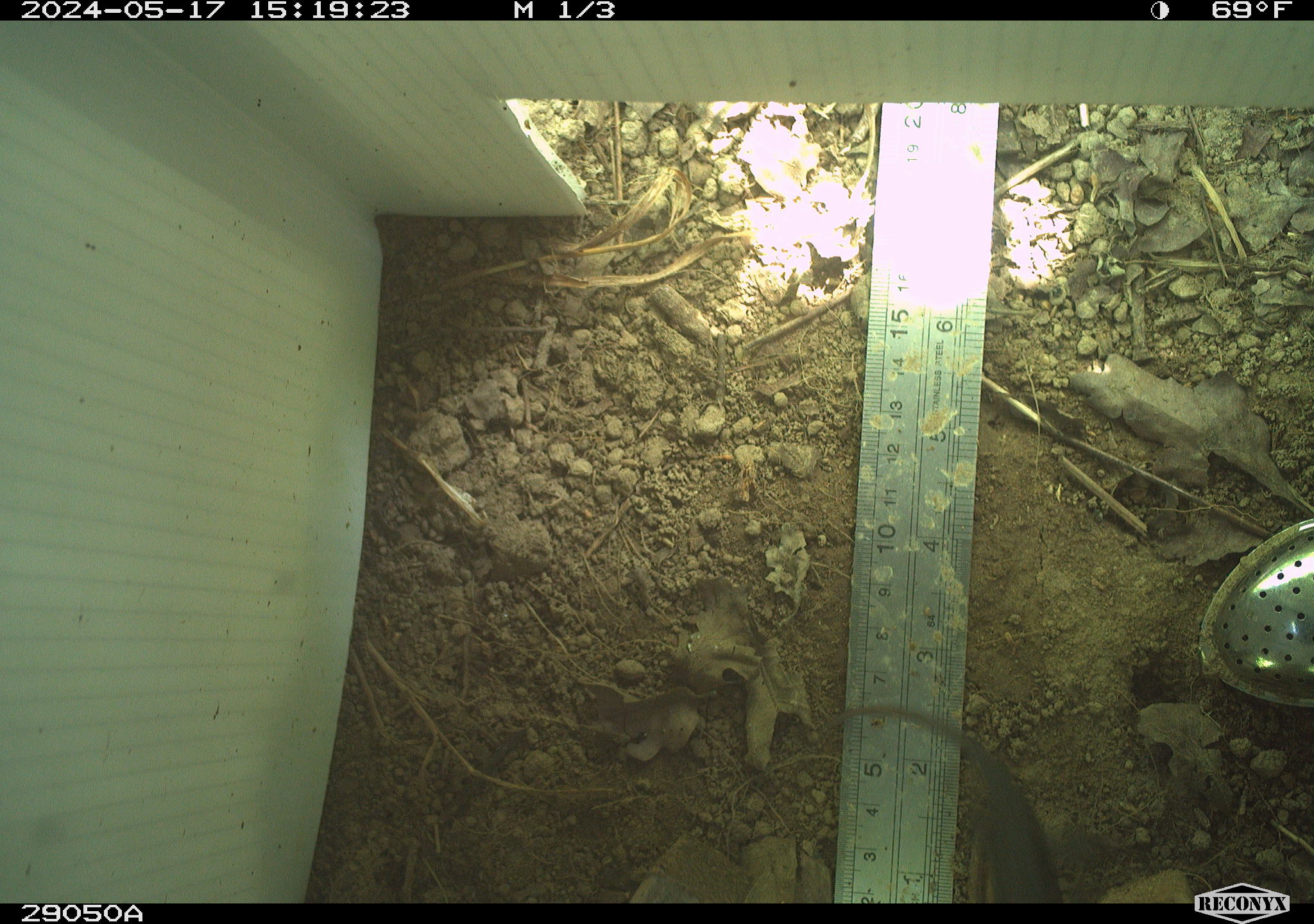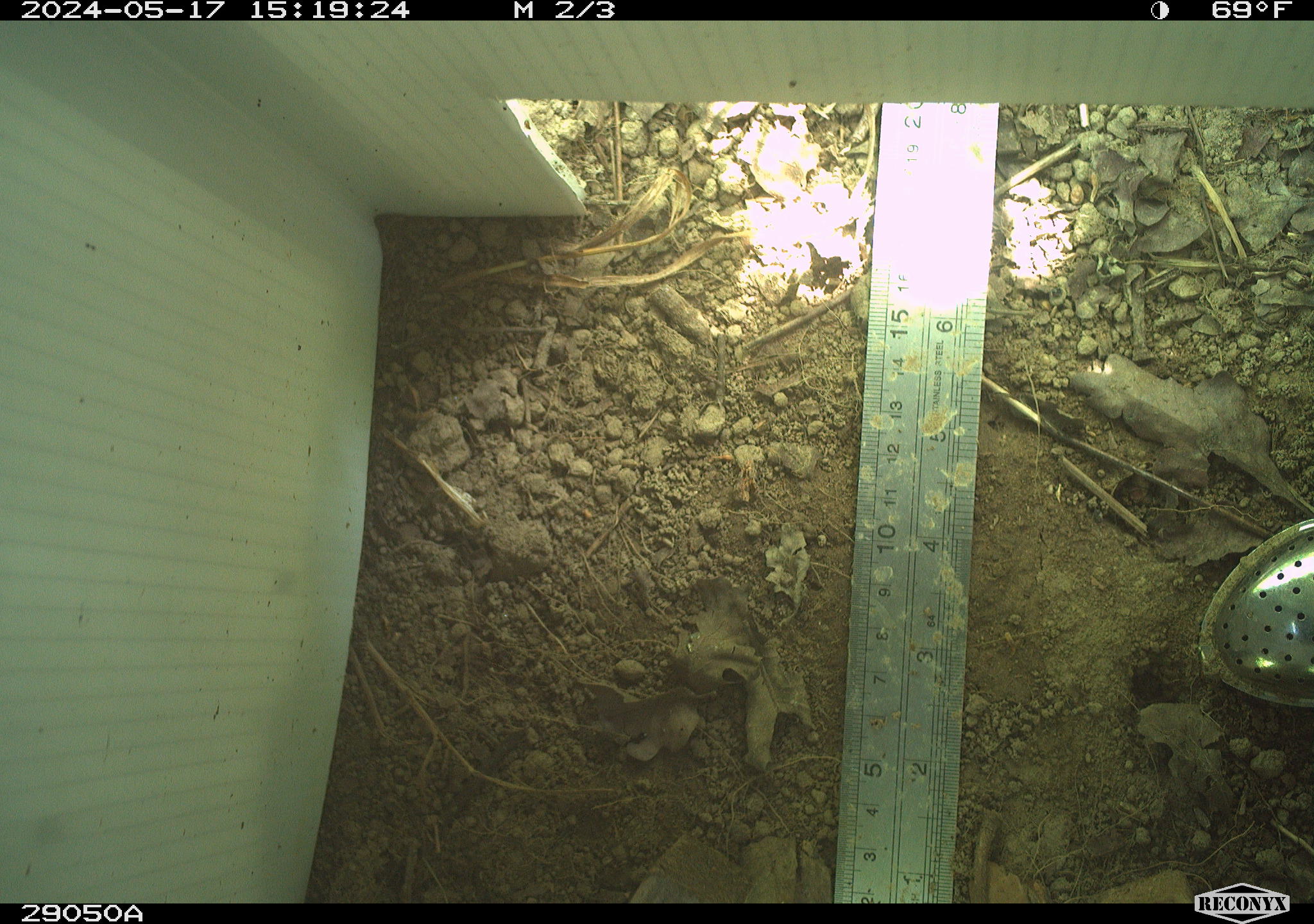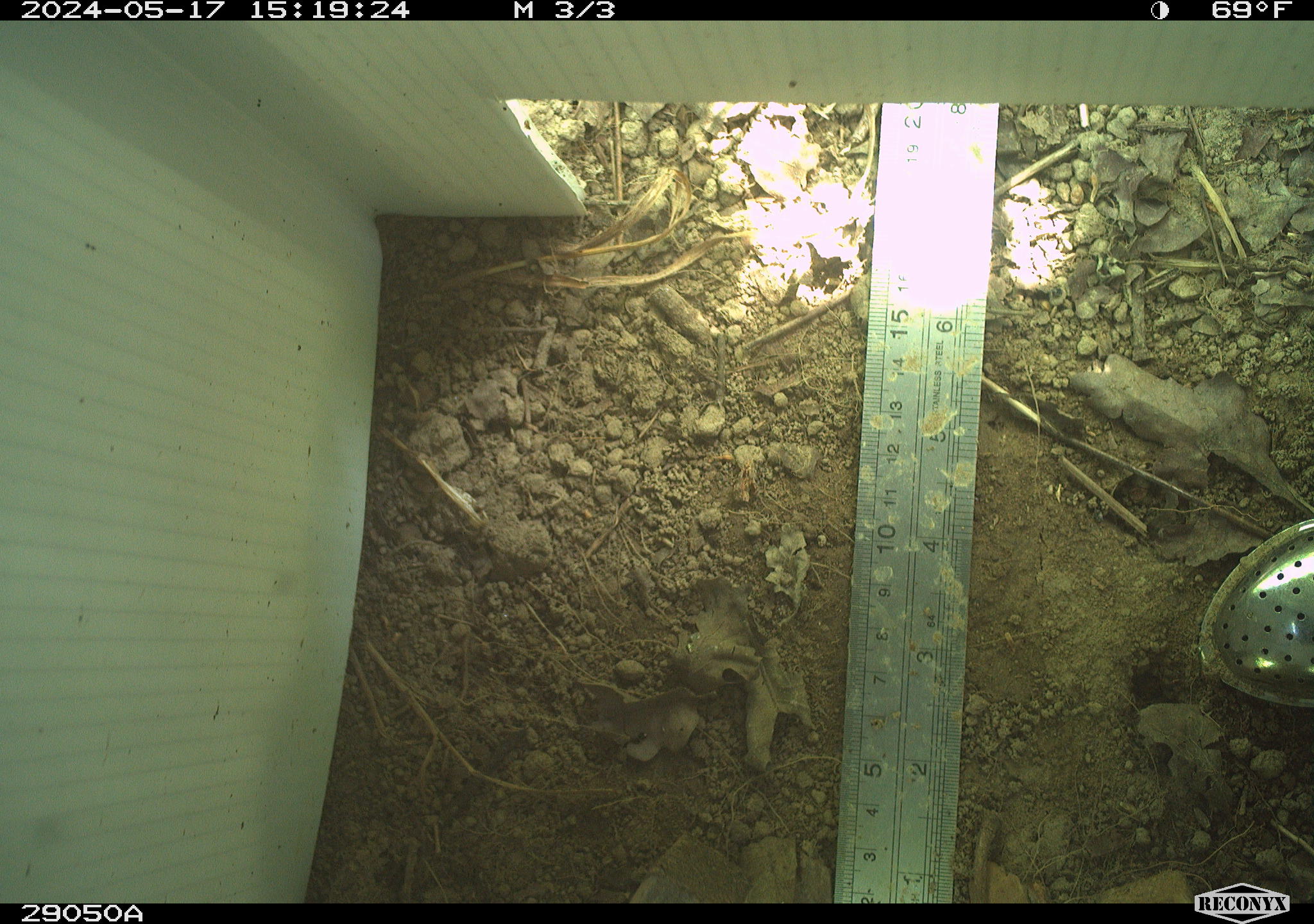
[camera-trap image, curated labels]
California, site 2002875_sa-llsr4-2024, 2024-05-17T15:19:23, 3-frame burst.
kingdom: Animalia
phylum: Chordata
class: Reptilia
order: Squamata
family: Phrynosomatidae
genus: Sceloporus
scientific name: Sceloporus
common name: spiny lizards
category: sceloporus species